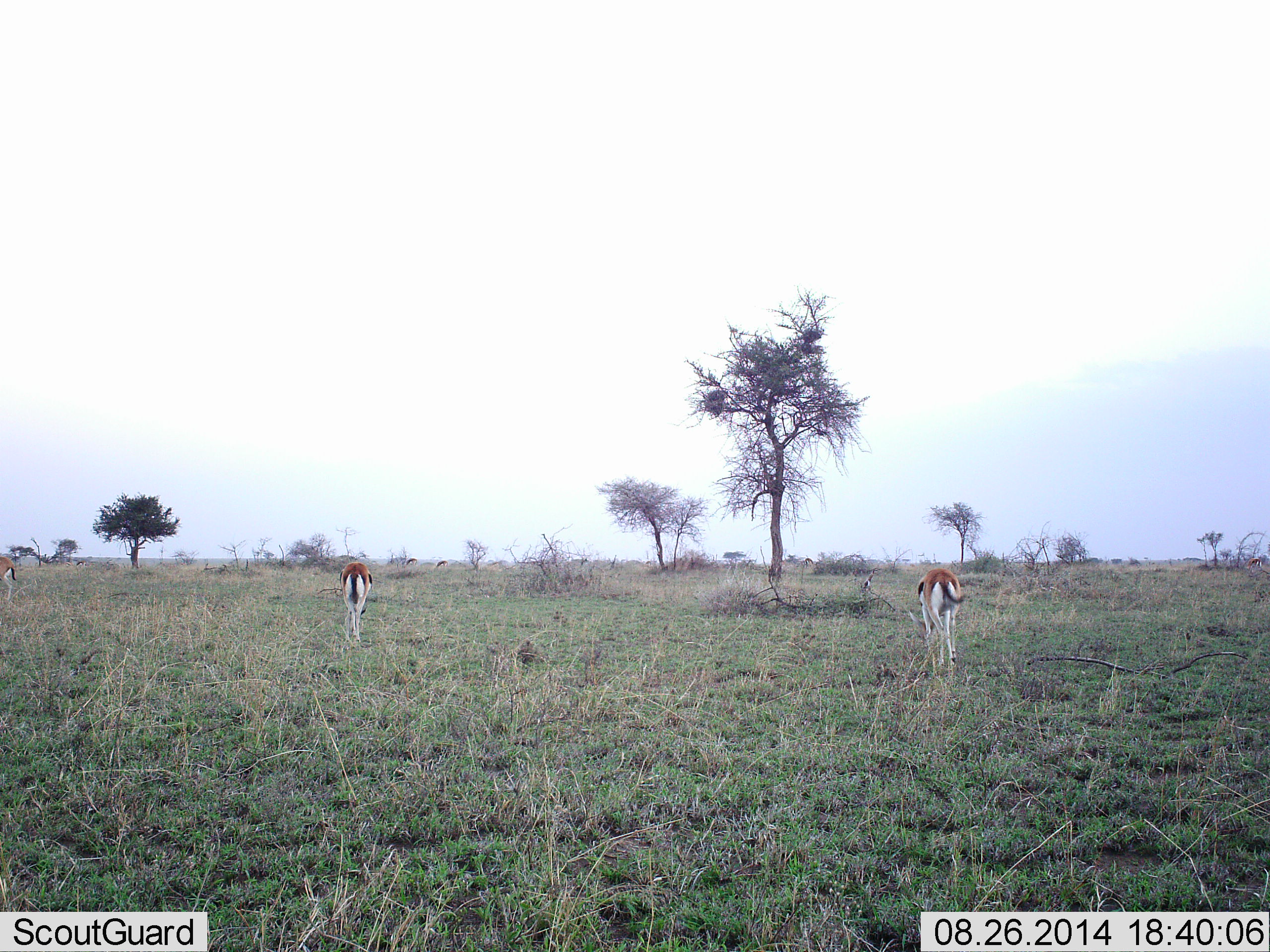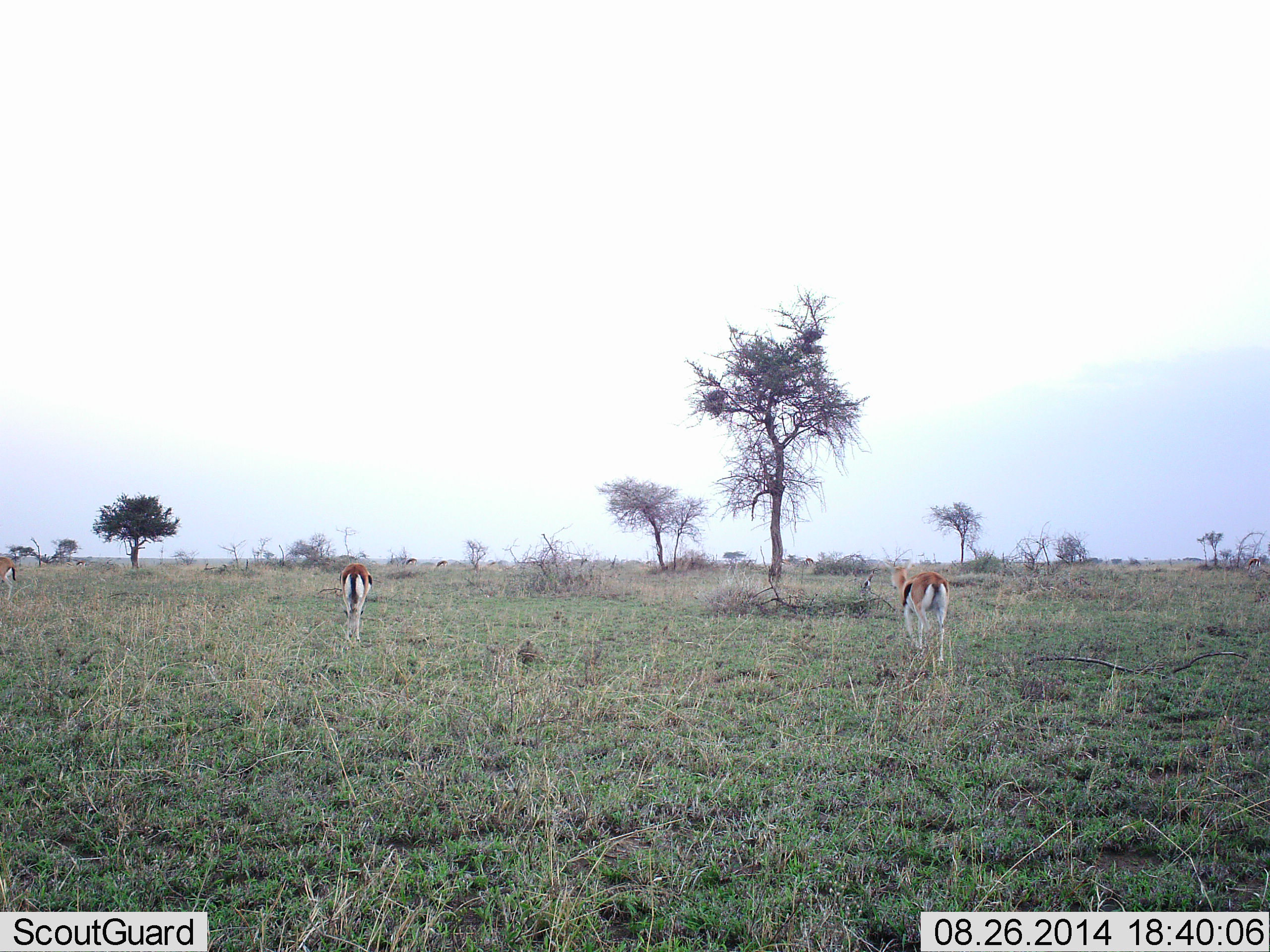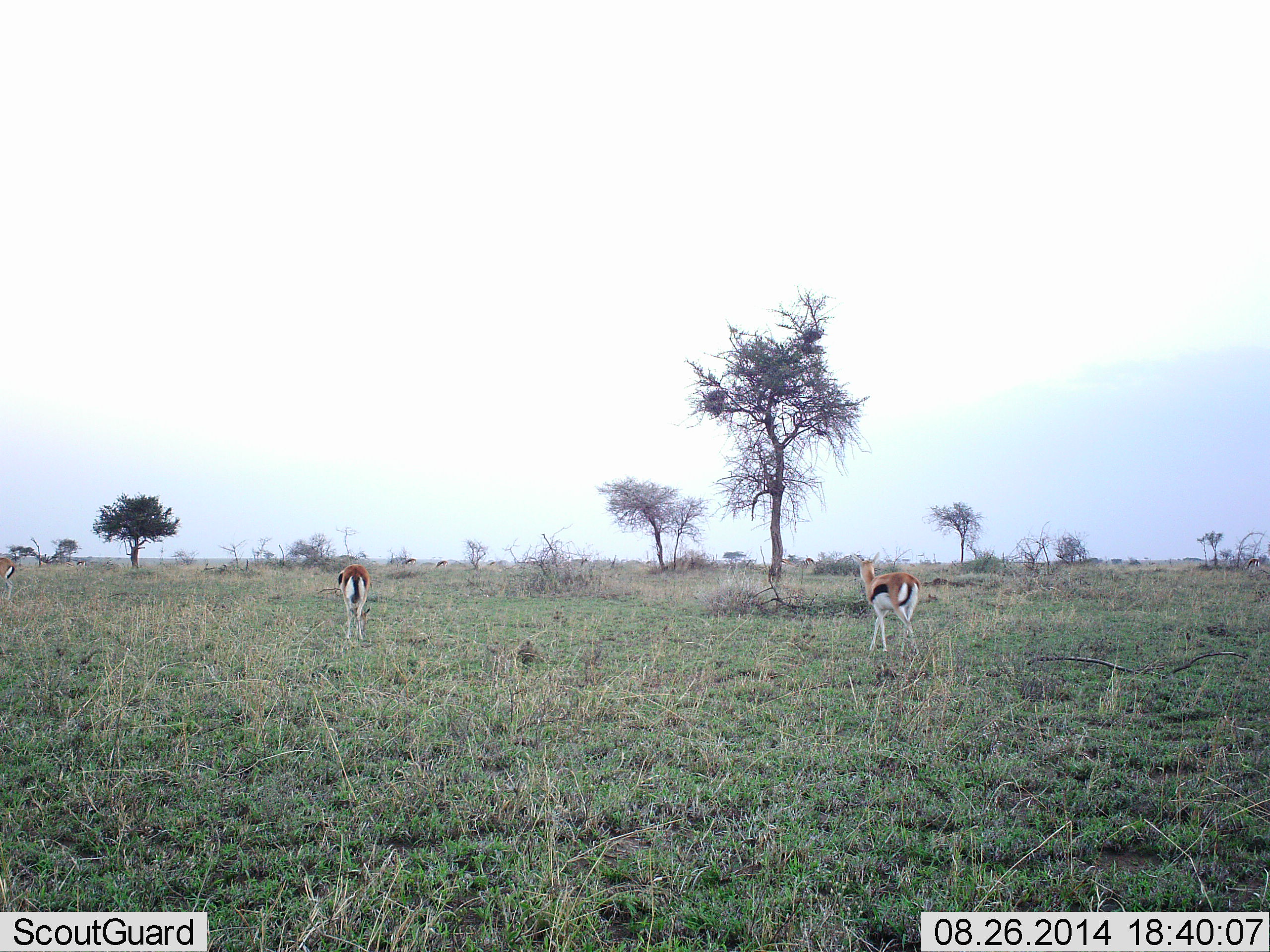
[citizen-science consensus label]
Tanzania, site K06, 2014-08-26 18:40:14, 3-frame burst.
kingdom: Animalia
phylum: Chordata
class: Mammalia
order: Artiodactyla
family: Bovidae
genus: Eudorcas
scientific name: Eudorcas thomsonii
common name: thomson's gazelle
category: gazellethomsons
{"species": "gazellethomsons (thomson's gazelle) (Eudorcas thomsonii)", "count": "3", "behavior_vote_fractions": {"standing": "27%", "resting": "0%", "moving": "100%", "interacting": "0%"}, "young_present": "0%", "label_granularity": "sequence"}